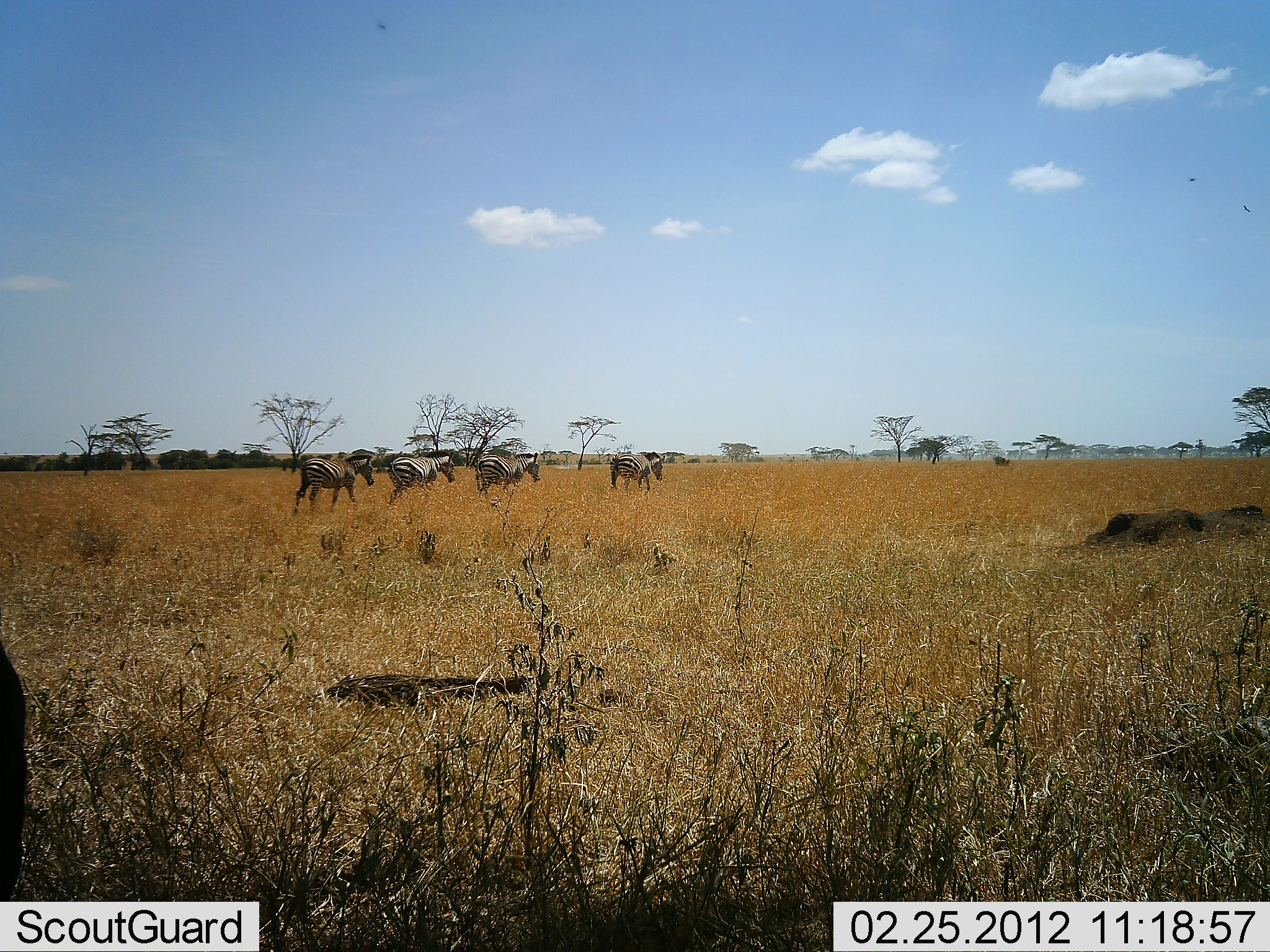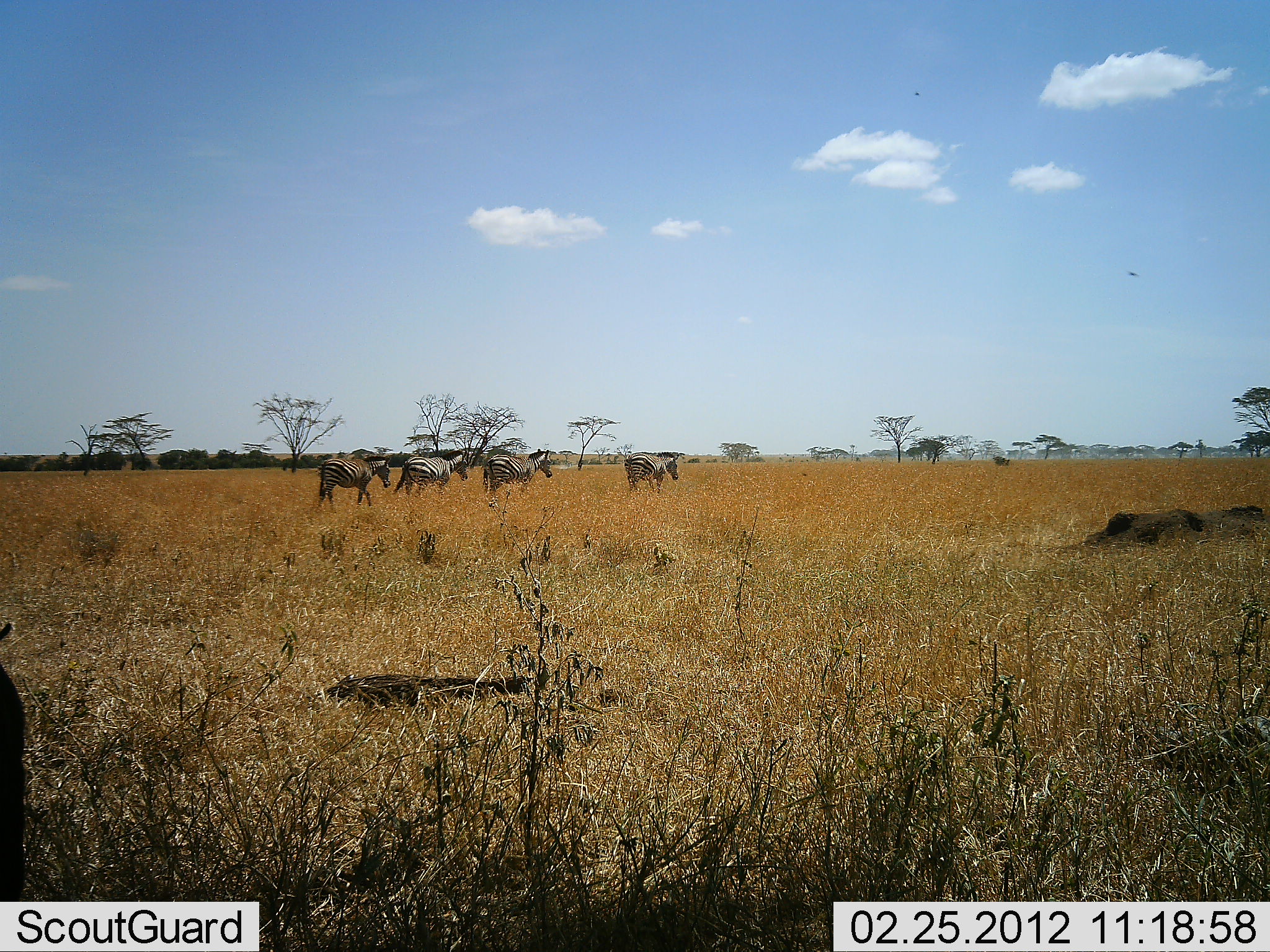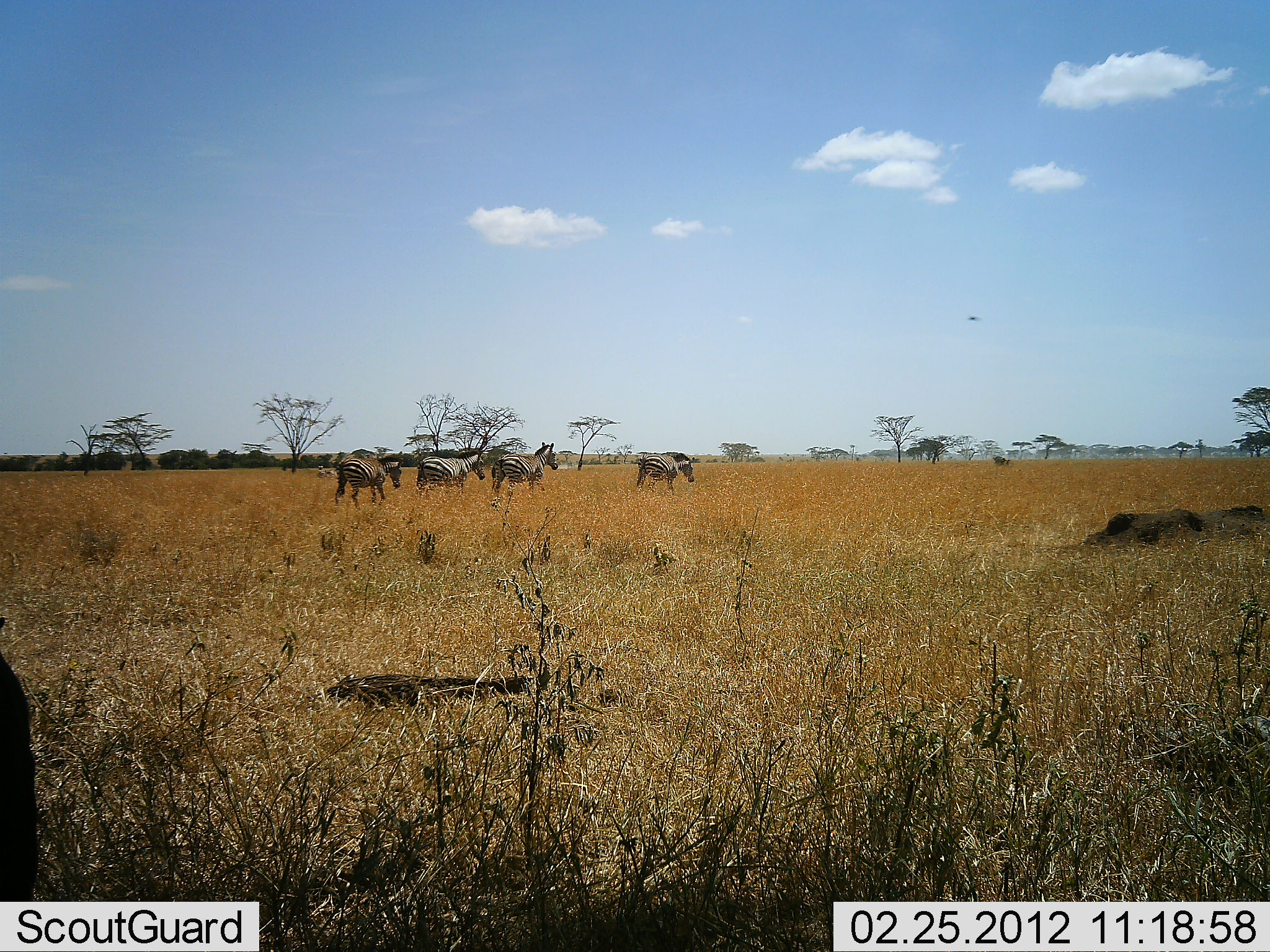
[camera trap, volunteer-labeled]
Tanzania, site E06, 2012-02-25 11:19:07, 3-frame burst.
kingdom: Animalia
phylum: Chordata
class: Mammalia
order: Perissodactyla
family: Equidae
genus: Equus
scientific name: Equus quagga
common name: plains zebra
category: zebra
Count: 4.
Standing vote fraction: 4%.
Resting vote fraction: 0%.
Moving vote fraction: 100%.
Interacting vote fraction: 0%.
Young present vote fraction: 4%.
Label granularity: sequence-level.